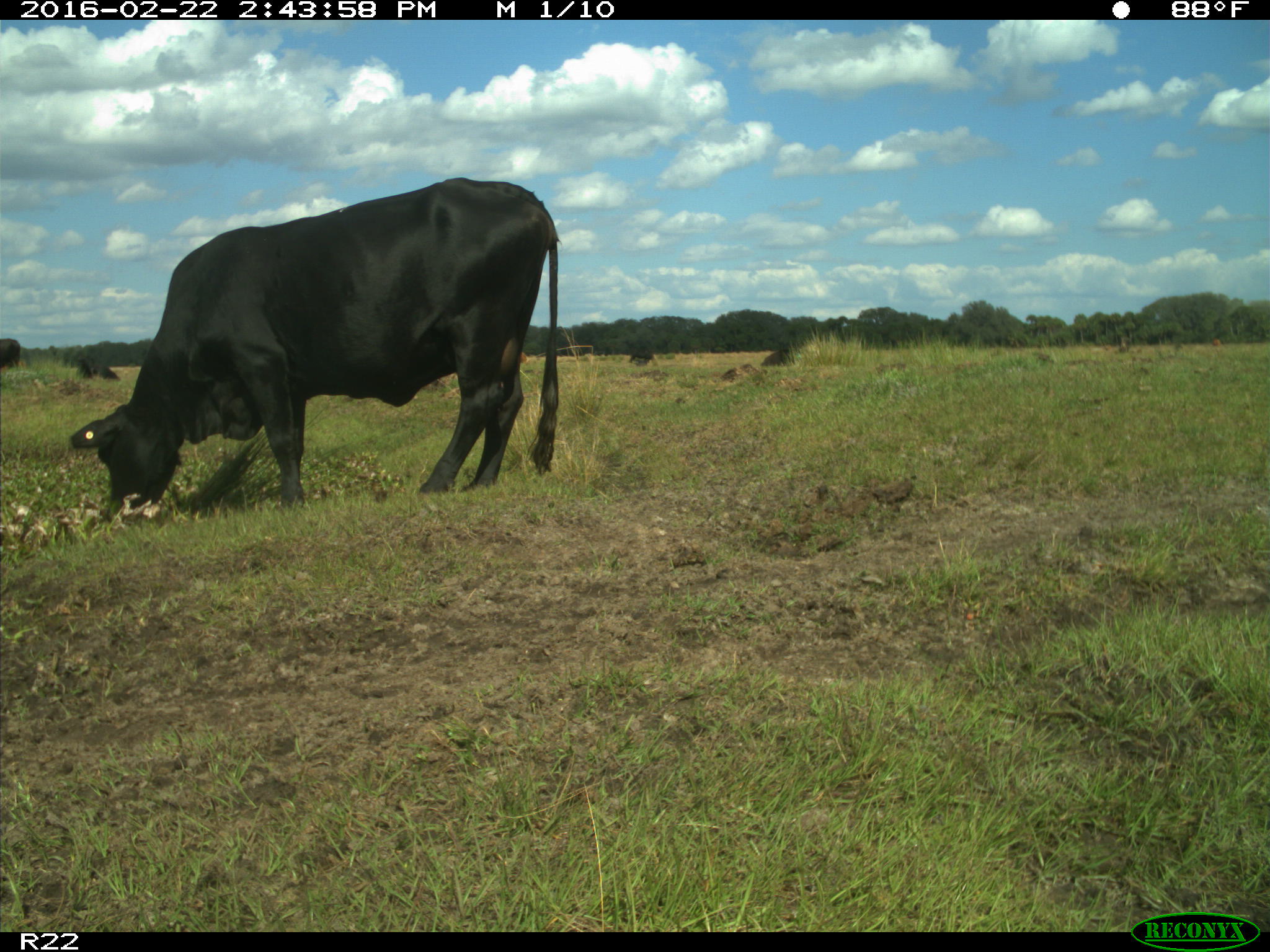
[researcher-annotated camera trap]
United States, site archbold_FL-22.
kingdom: Animalia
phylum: Chordata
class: Mammalia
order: Artiodactyla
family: Bovidae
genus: Bos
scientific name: Bos taurus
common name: domestic cow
Bos taurus (domestic cow).